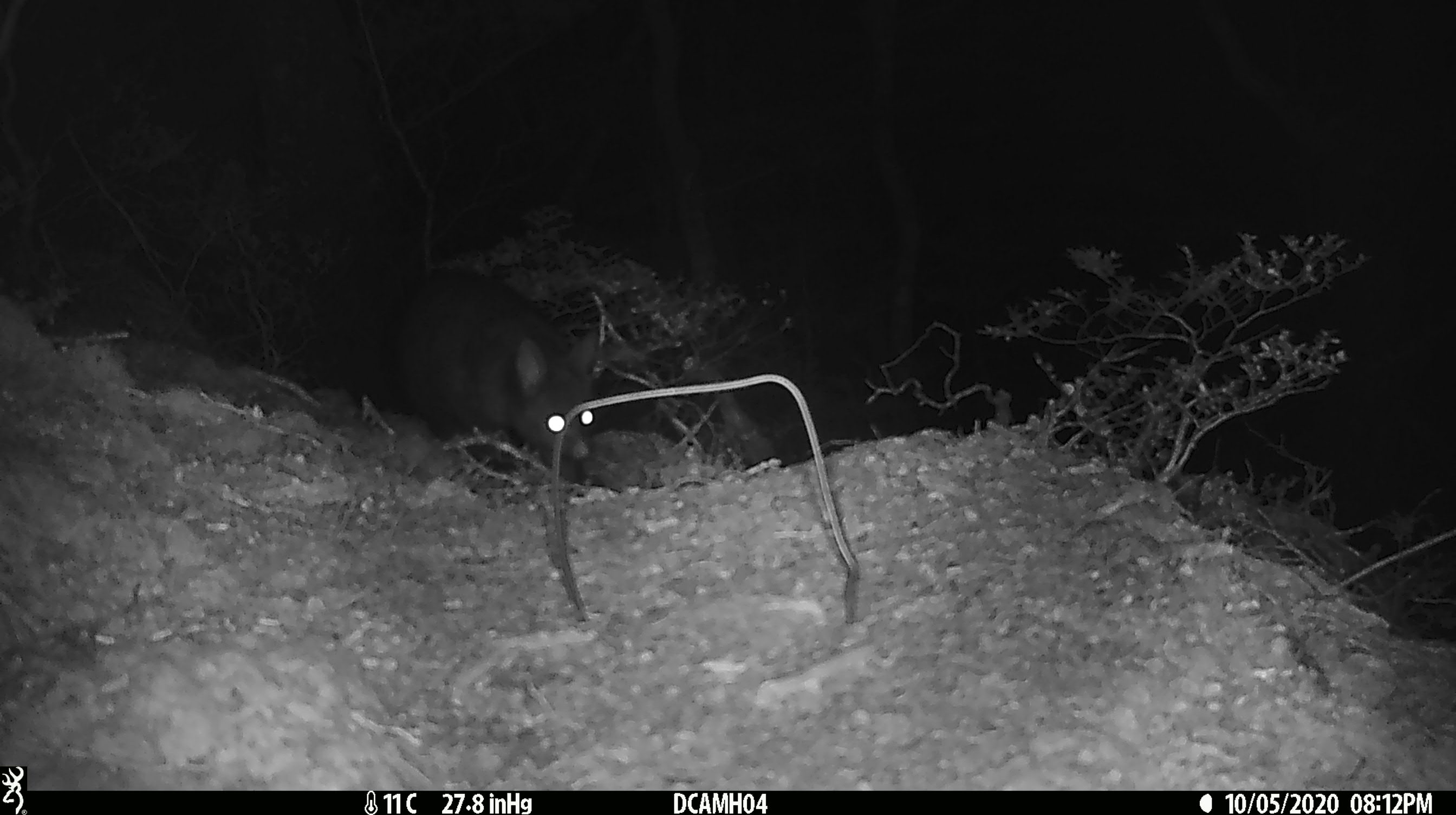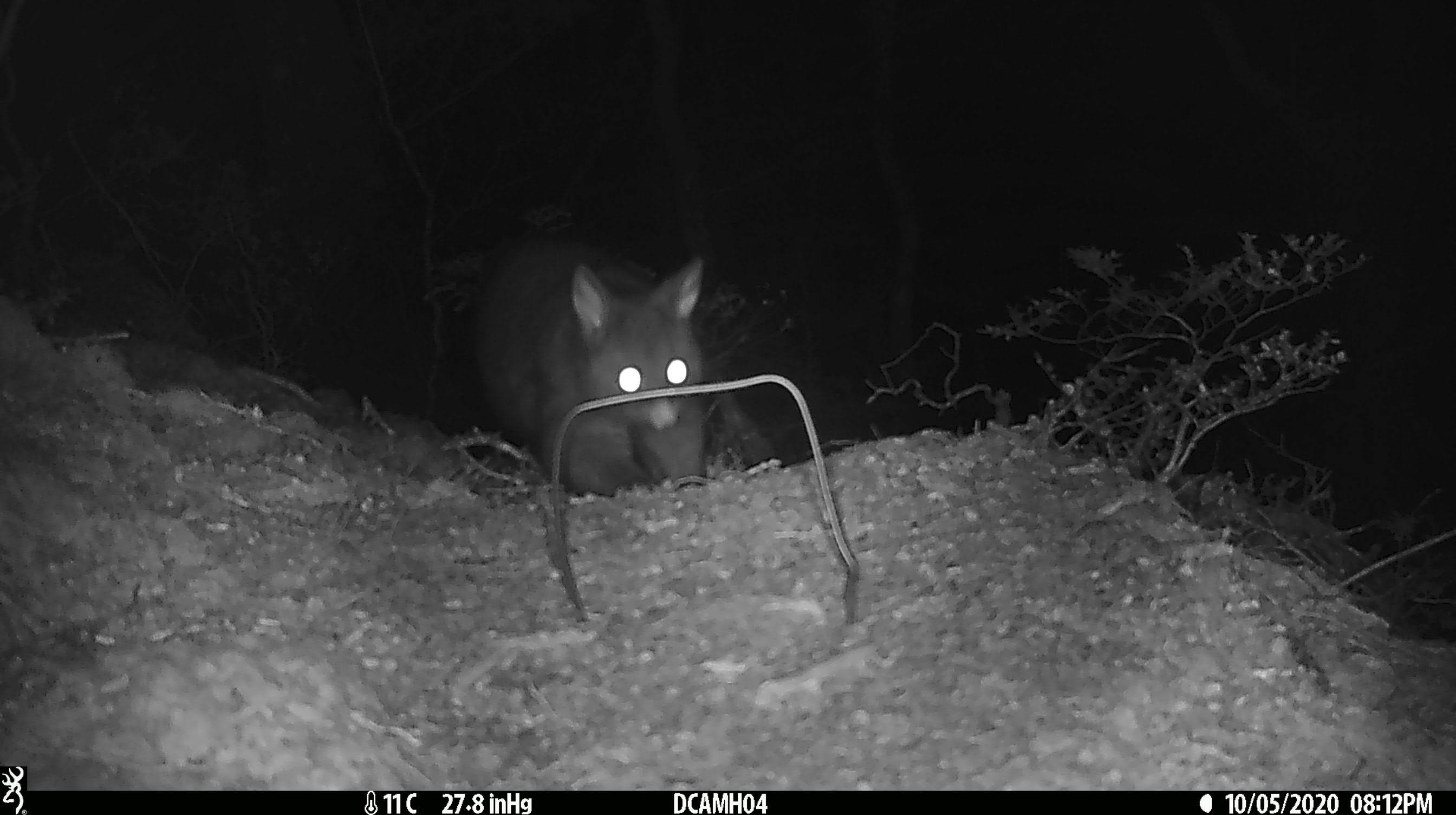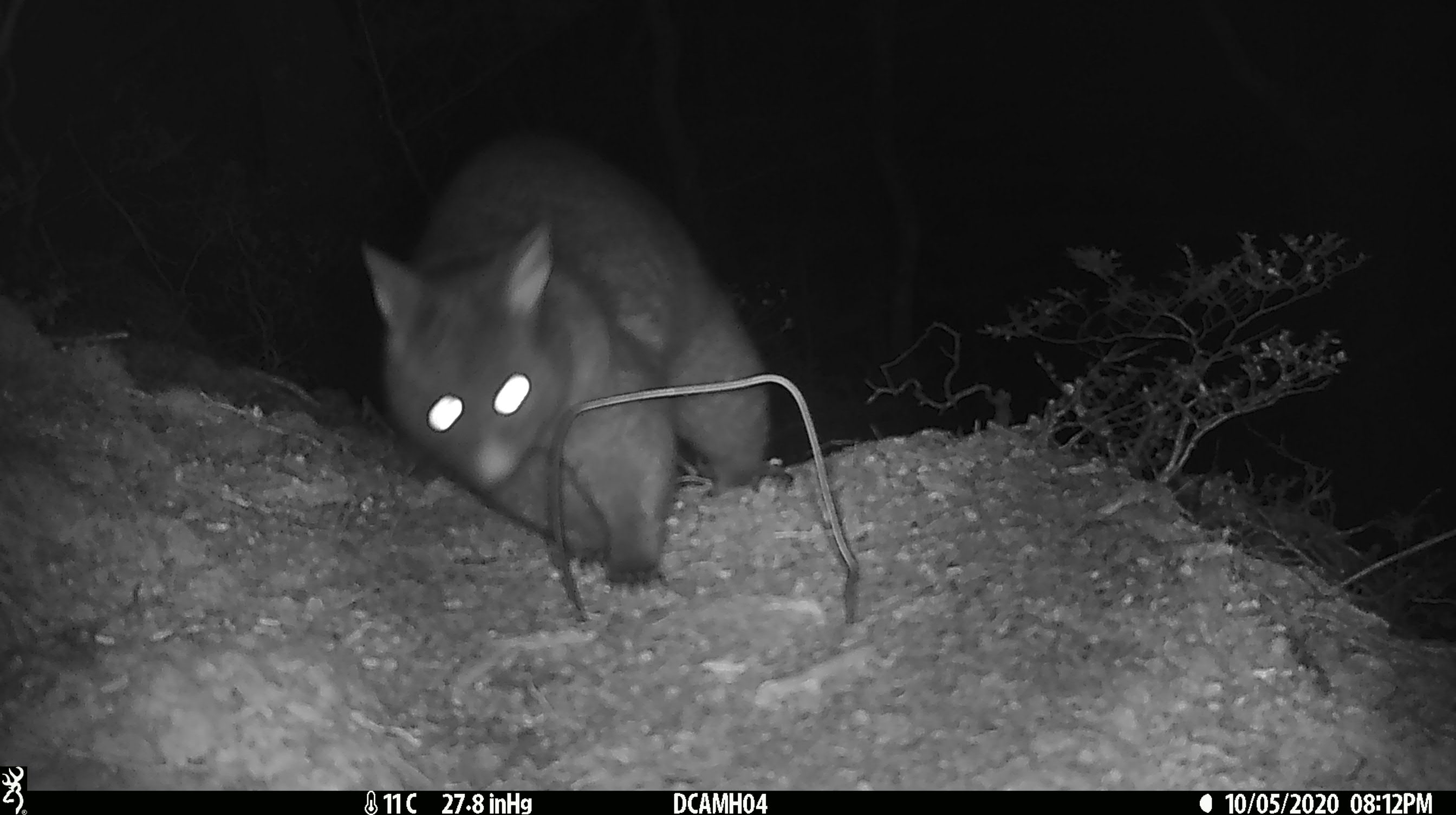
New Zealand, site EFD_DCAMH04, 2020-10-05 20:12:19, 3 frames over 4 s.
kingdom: Animalia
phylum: Chordata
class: Mammalia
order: Diprotodontia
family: Phalangeridae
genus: Trichosurus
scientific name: Trichosurus vulpecula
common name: common brushtail possum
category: possum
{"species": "possum (common brushtail possum) (Trichosurus vulpecula)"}